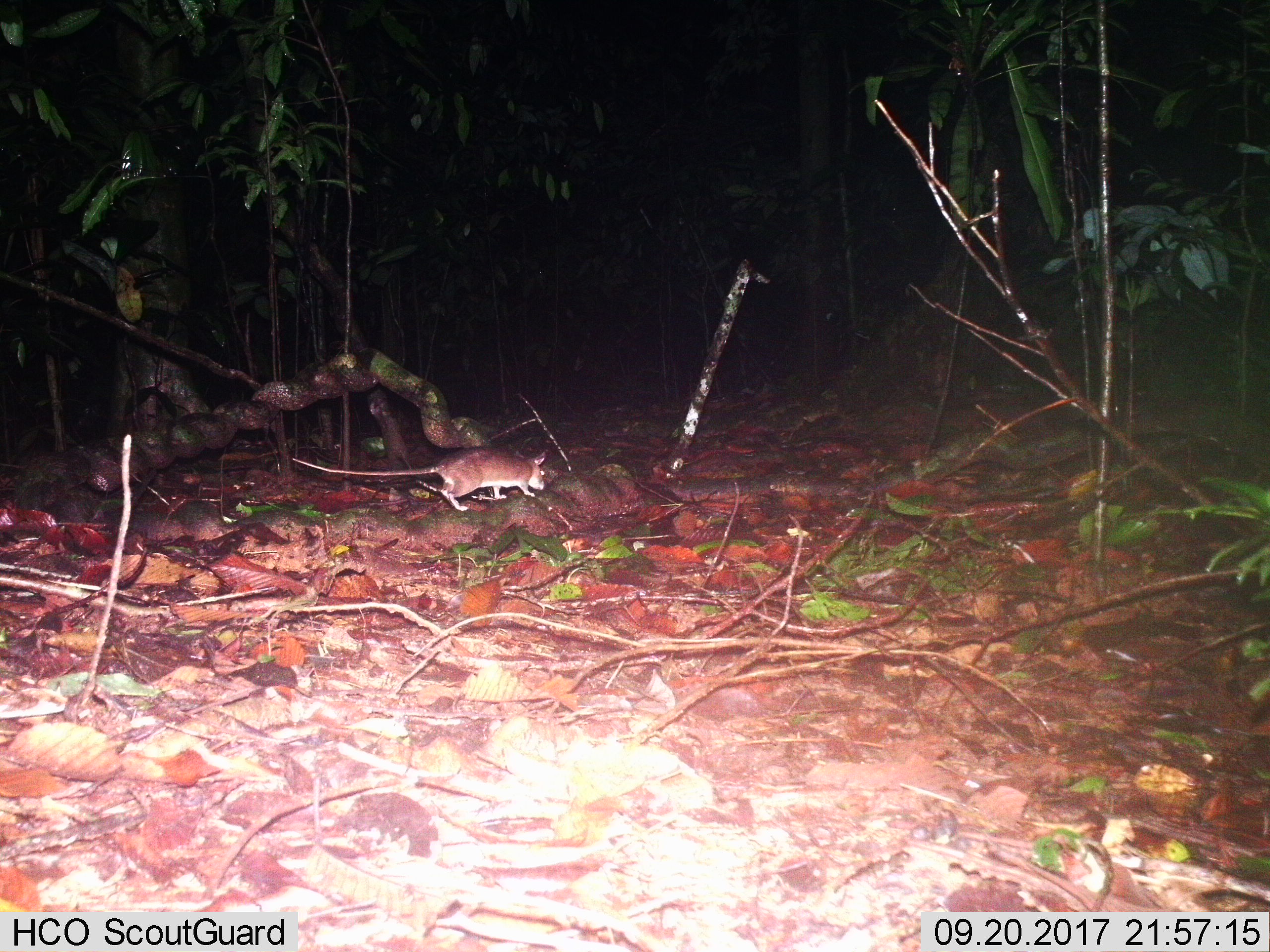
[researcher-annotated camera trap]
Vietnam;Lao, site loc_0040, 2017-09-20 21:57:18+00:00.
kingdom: Animalia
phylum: Chordata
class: Mammalia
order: Rodentia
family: Muridae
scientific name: Muridae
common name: old-world mice and rats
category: unidentified murid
Unidentified murid (old-world mice and rats) (Muridae). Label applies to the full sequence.